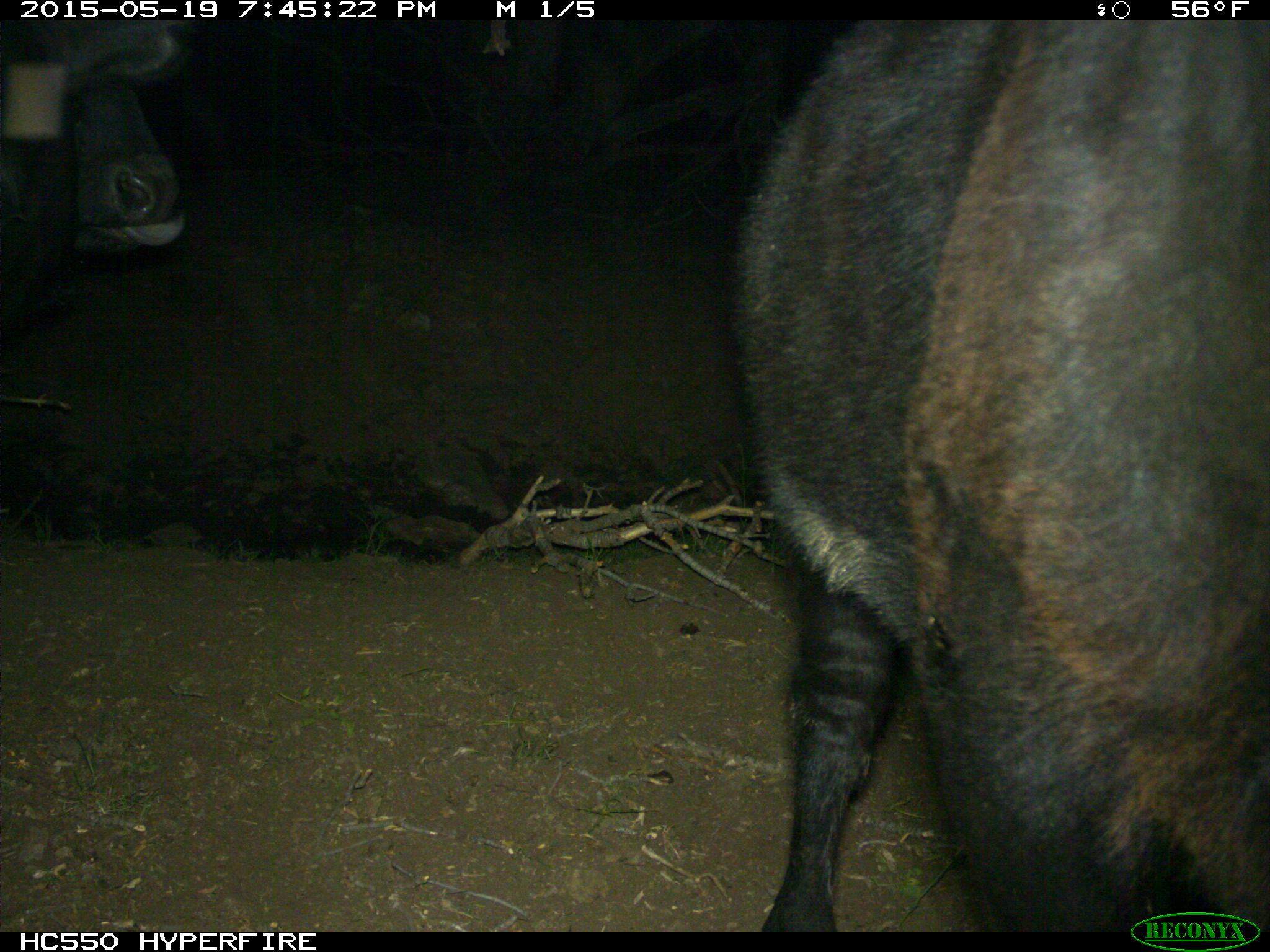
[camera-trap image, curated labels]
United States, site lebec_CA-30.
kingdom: Animalia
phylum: Chordata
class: Mammalia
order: Artiodactyla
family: Bovidae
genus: Bos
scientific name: Bos taurus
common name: domestic cow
Bos taurus (domestic cow).